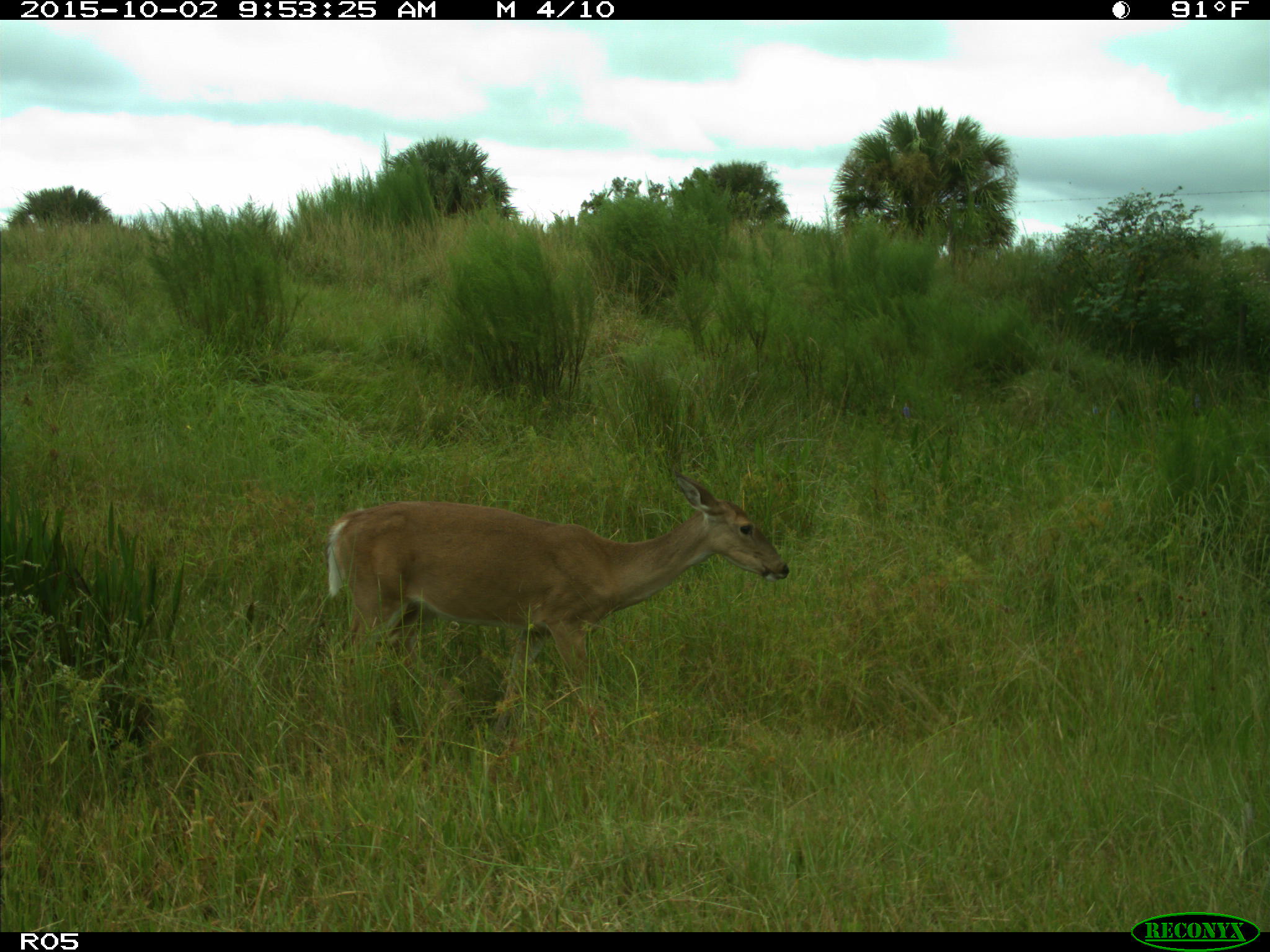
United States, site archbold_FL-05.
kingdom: Animalia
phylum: Chordata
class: Mammalia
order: Artiodactyla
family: Cervidae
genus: Odocoileus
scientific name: Odocoileus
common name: deer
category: unidentified deer